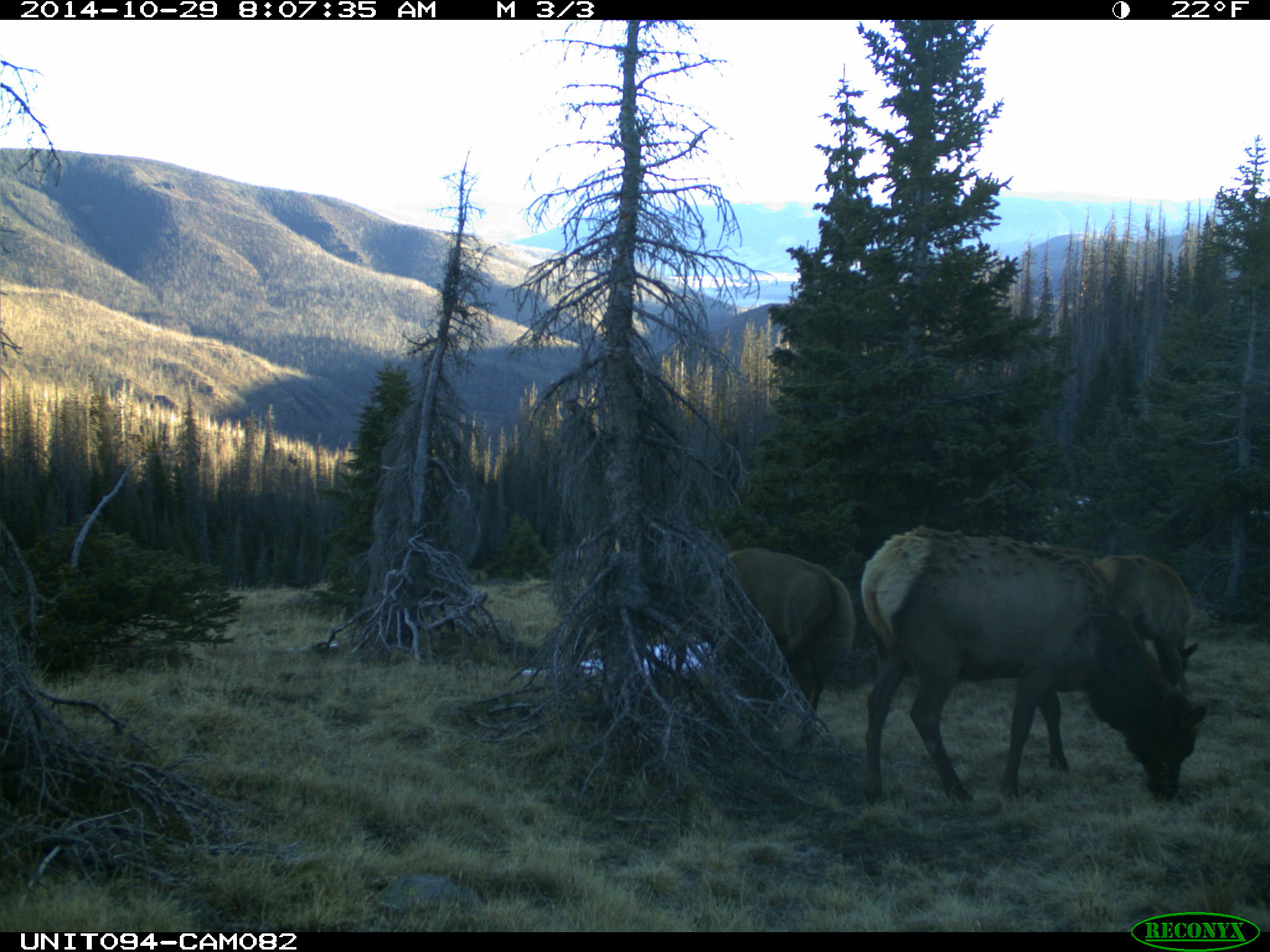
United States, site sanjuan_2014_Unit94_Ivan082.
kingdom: Animalia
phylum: Chordata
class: Mammalia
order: Artiodactyla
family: Cervidae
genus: Cervus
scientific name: Cervus elaphus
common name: red deer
Cervus elaphus (red deer).